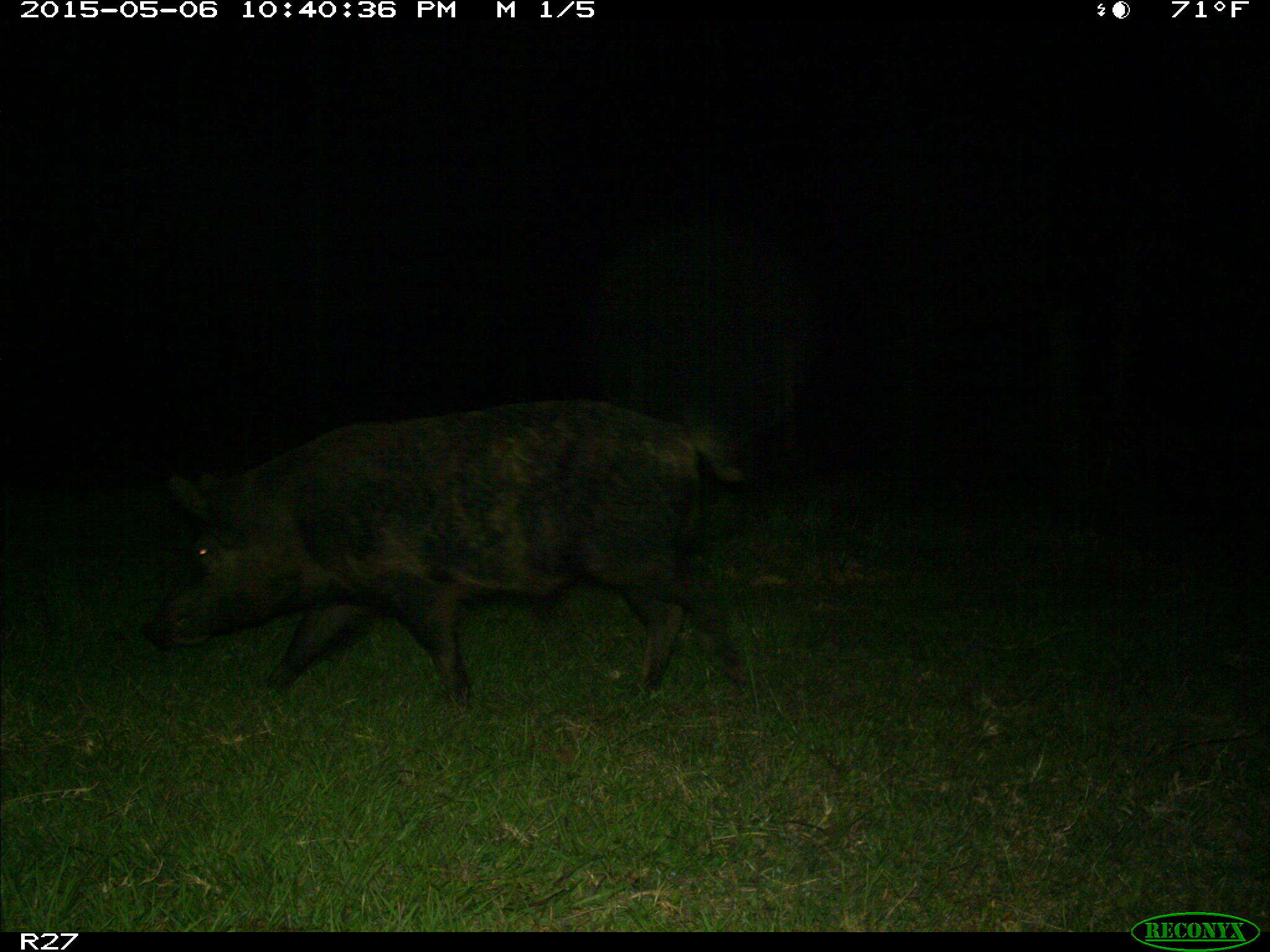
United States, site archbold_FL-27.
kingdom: Animalia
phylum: Chordata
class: Mammalia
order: Artiodactyla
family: Suidae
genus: Sus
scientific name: Sus scrofa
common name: wild boar